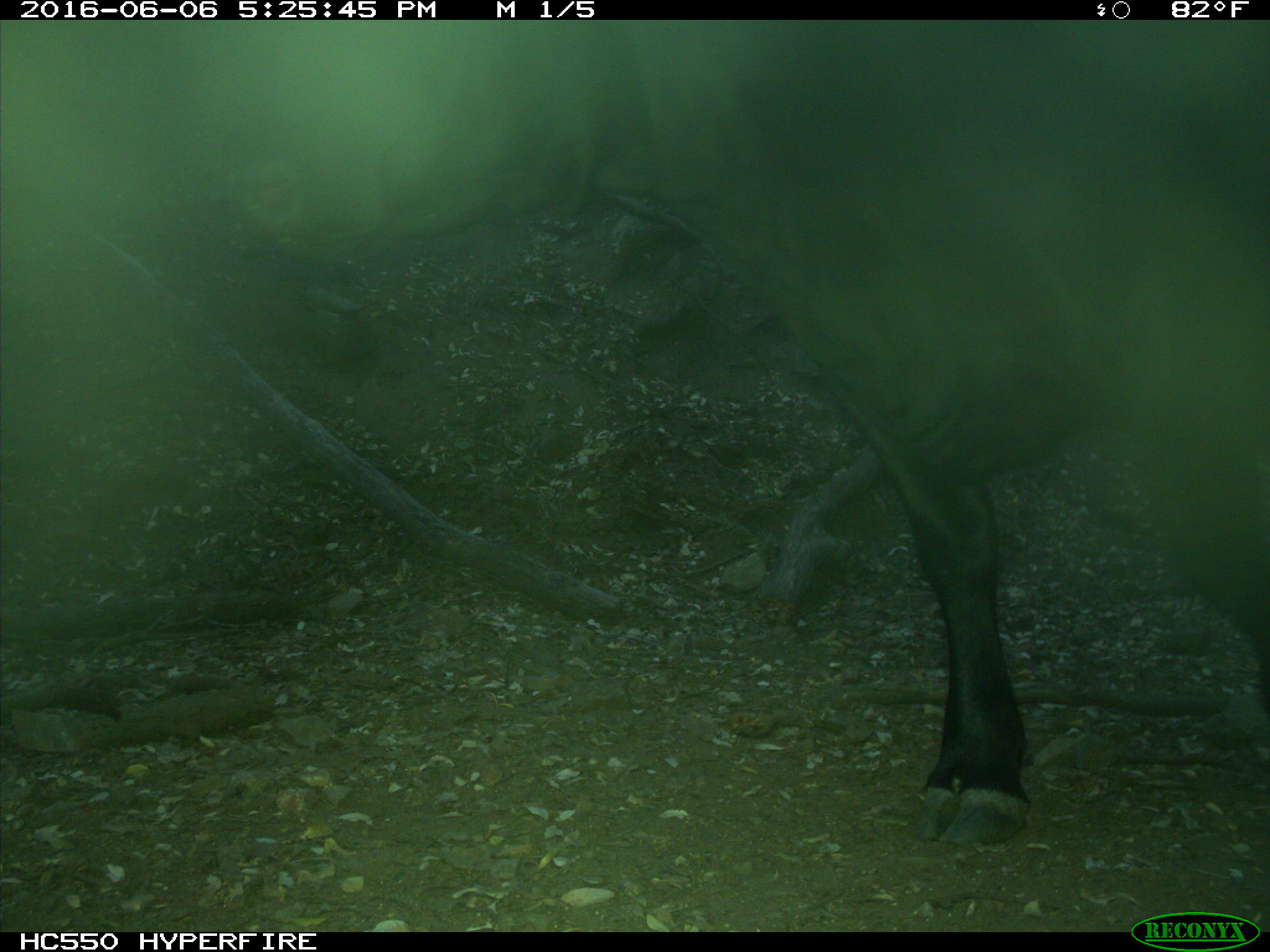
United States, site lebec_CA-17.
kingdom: Animalia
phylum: Chordata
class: Mammalia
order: Artiodactyla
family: Bovidae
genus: Bos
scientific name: Bos taurus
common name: domestic cow